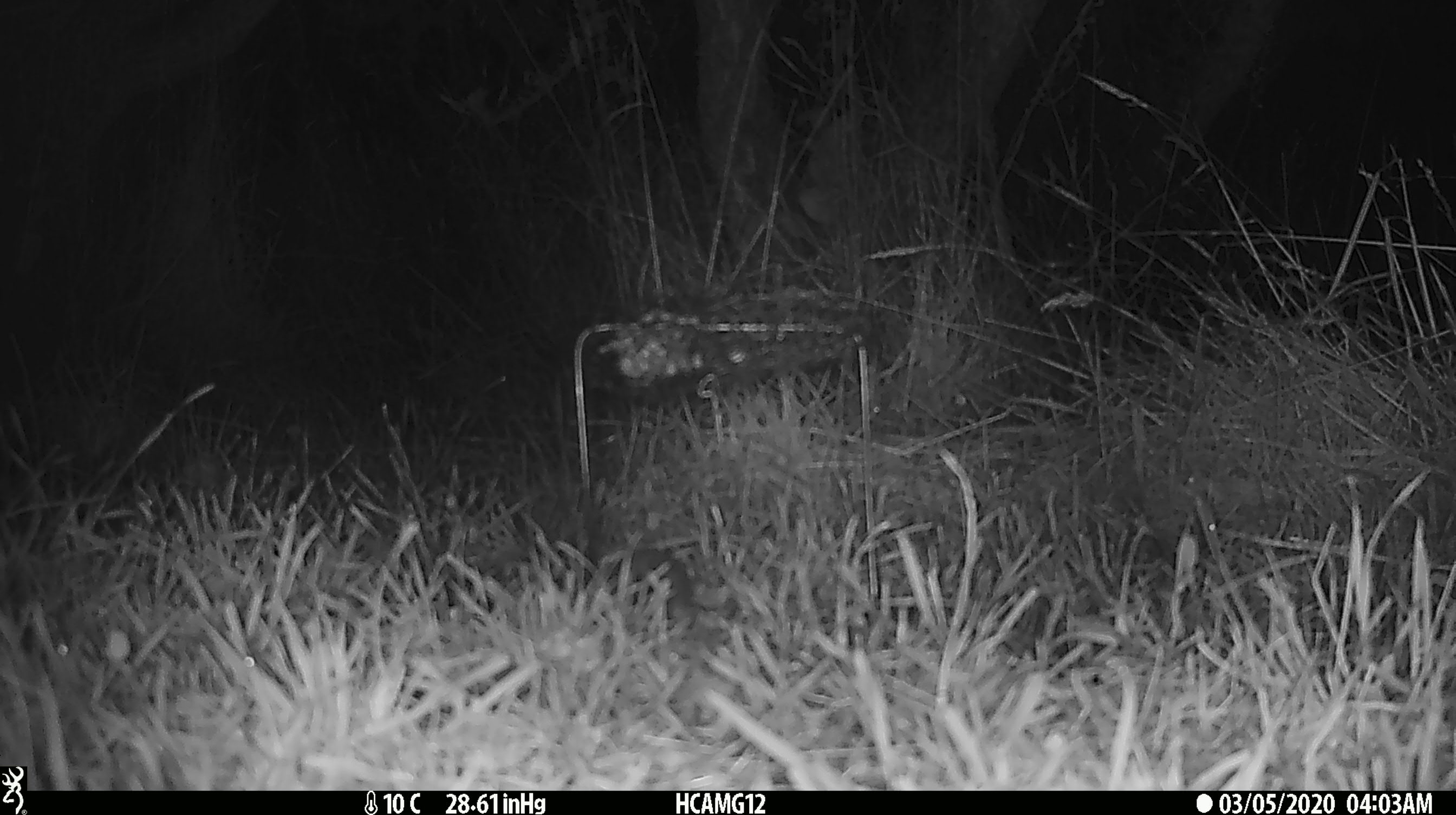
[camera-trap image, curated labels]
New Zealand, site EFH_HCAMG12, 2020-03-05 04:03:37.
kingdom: Animalia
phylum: Chordata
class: Mammalia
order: Rodentia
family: Muridae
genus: Mus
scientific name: Mus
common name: mouse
Mouse (Mus).